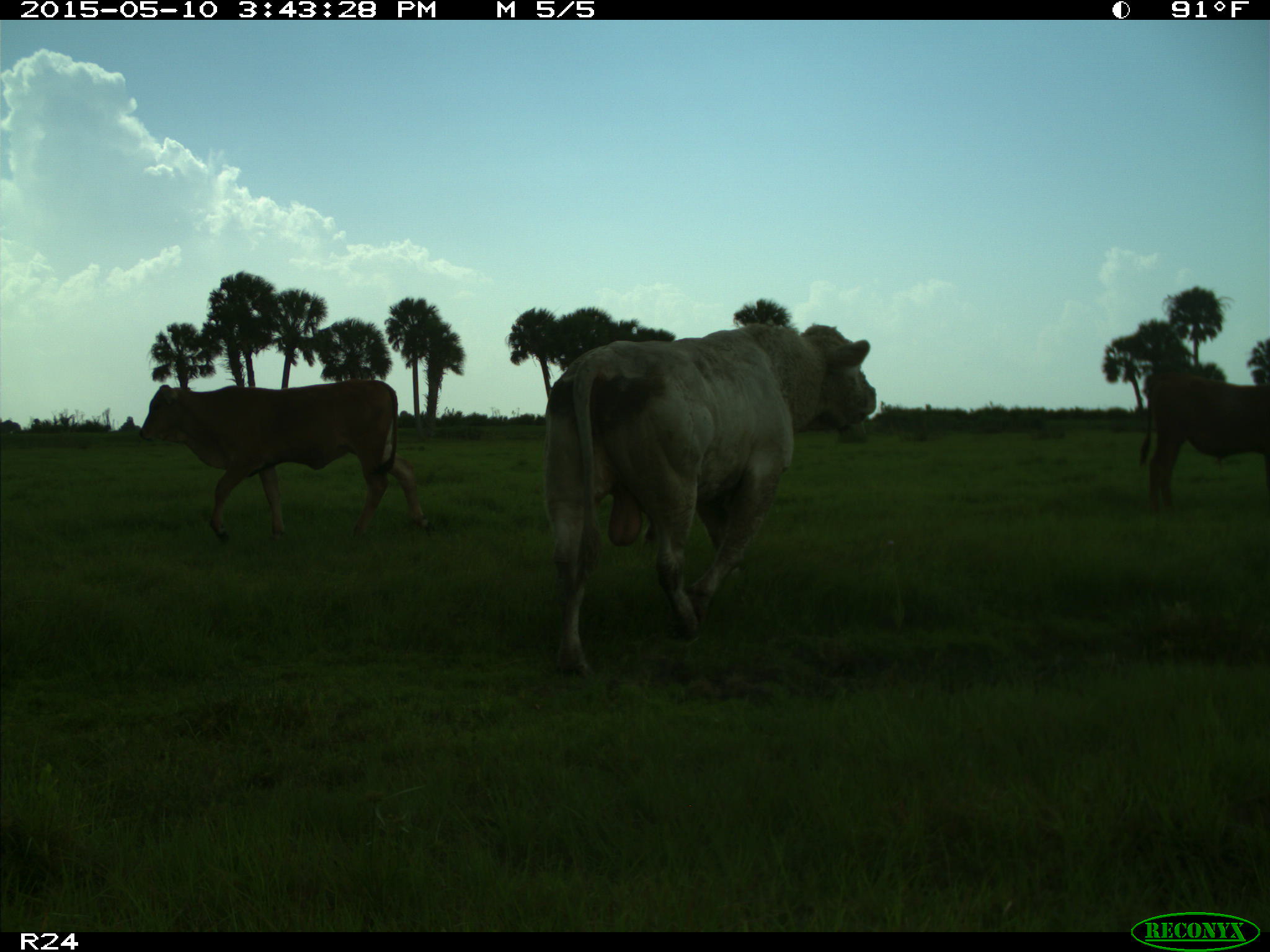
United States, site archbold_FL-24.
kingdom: Animalia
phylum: Chordata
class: Mammalia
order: Artiodactyla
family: Bovidae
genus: Bos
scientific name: Bos taurus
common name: domestic cow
Bos taurus (domestic cow).